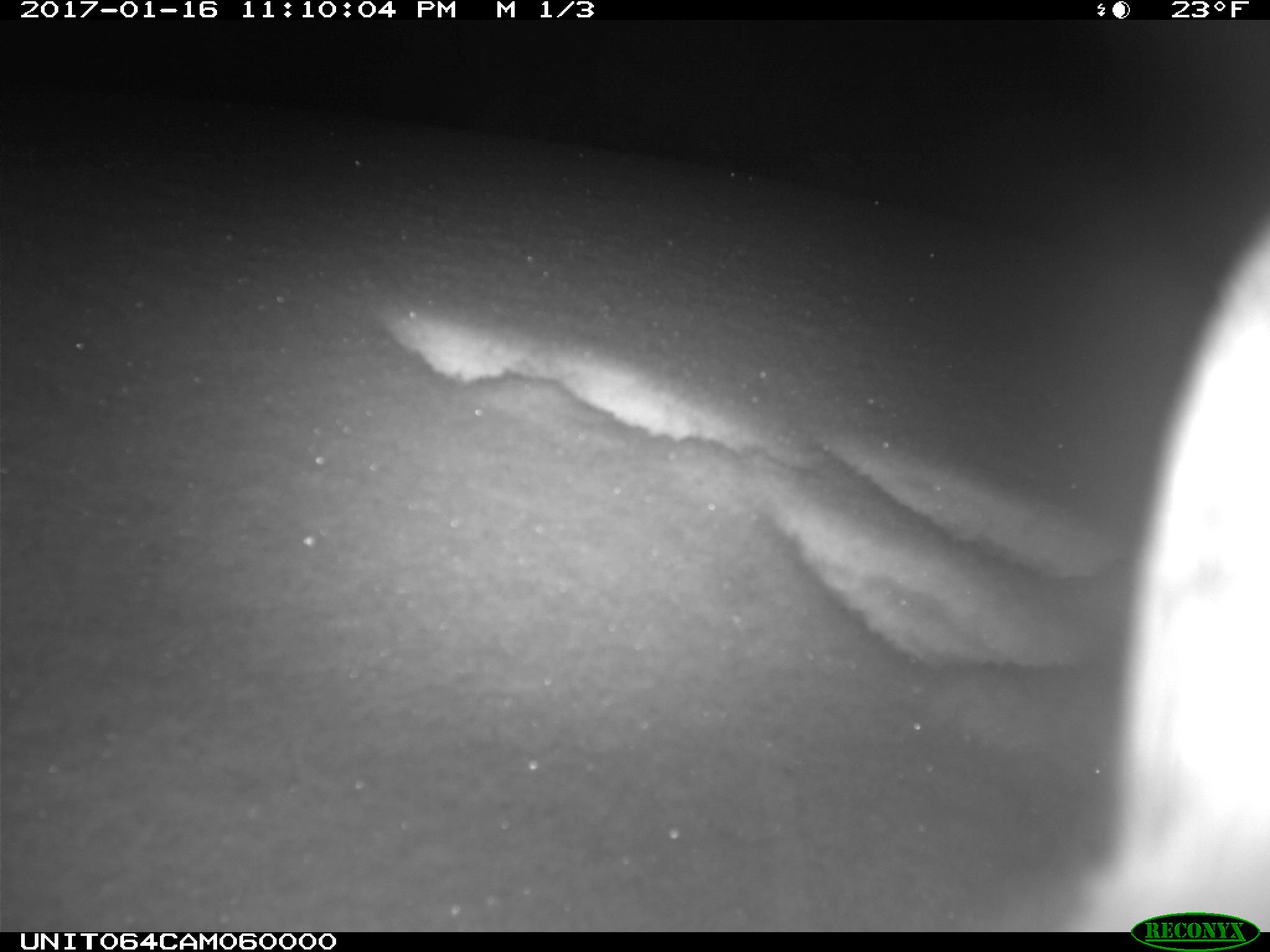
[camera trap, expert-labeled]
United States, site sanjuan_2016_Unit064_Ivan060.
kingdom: Animalia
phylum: Chordata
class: Mammalia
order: Lagomorpha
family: Leporidae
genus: Lepus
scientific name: Lepus americanus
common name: snowshoe hare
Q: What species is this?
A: Lepus americanus (snowshoe hare).